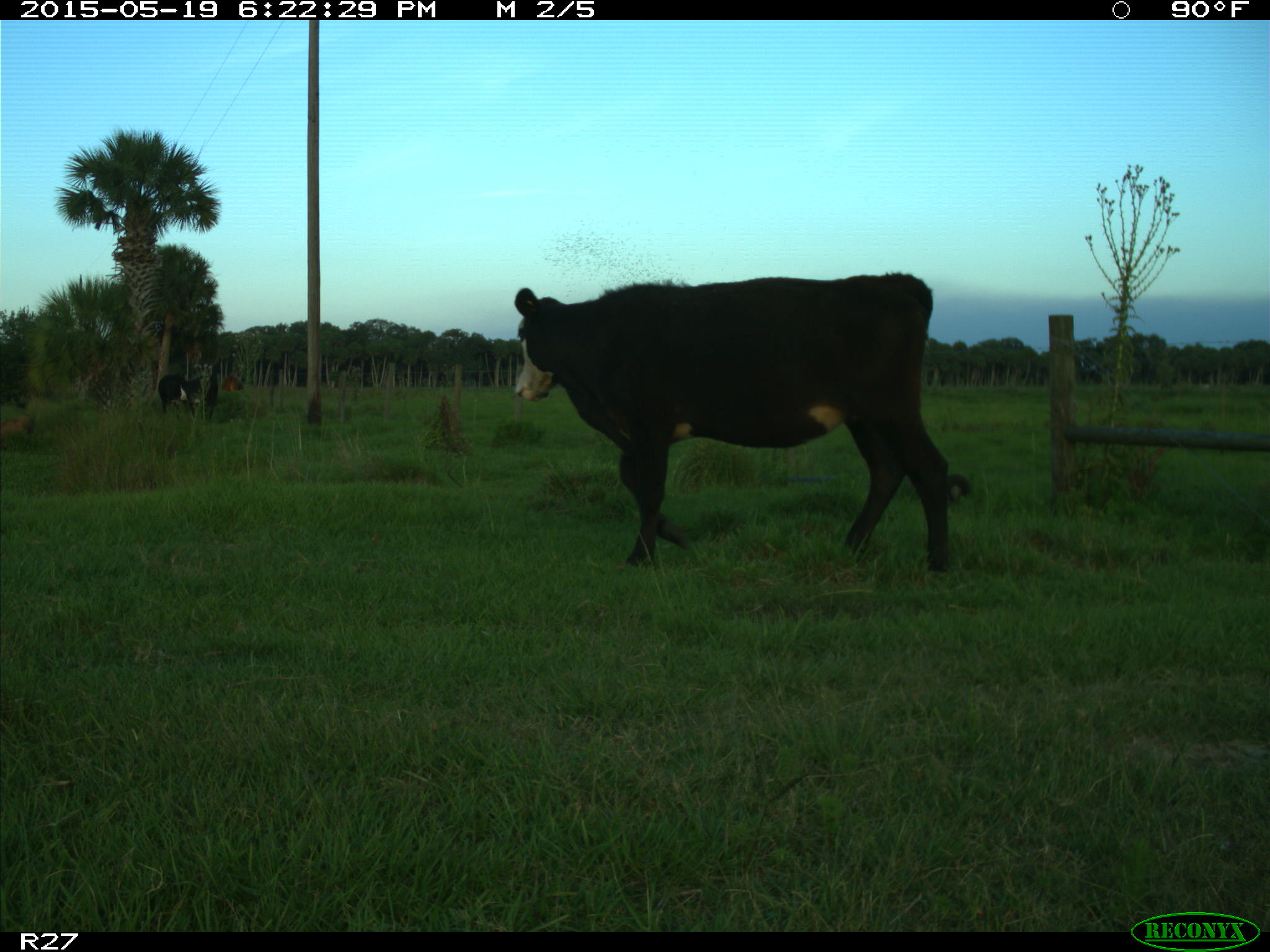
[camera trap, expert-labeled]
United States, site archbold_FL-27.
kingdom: Animalia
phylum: Chordata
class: Mammalia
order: Artiodactyla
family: Bovidae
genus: Bos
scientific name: Bos taurus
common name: domestic cow